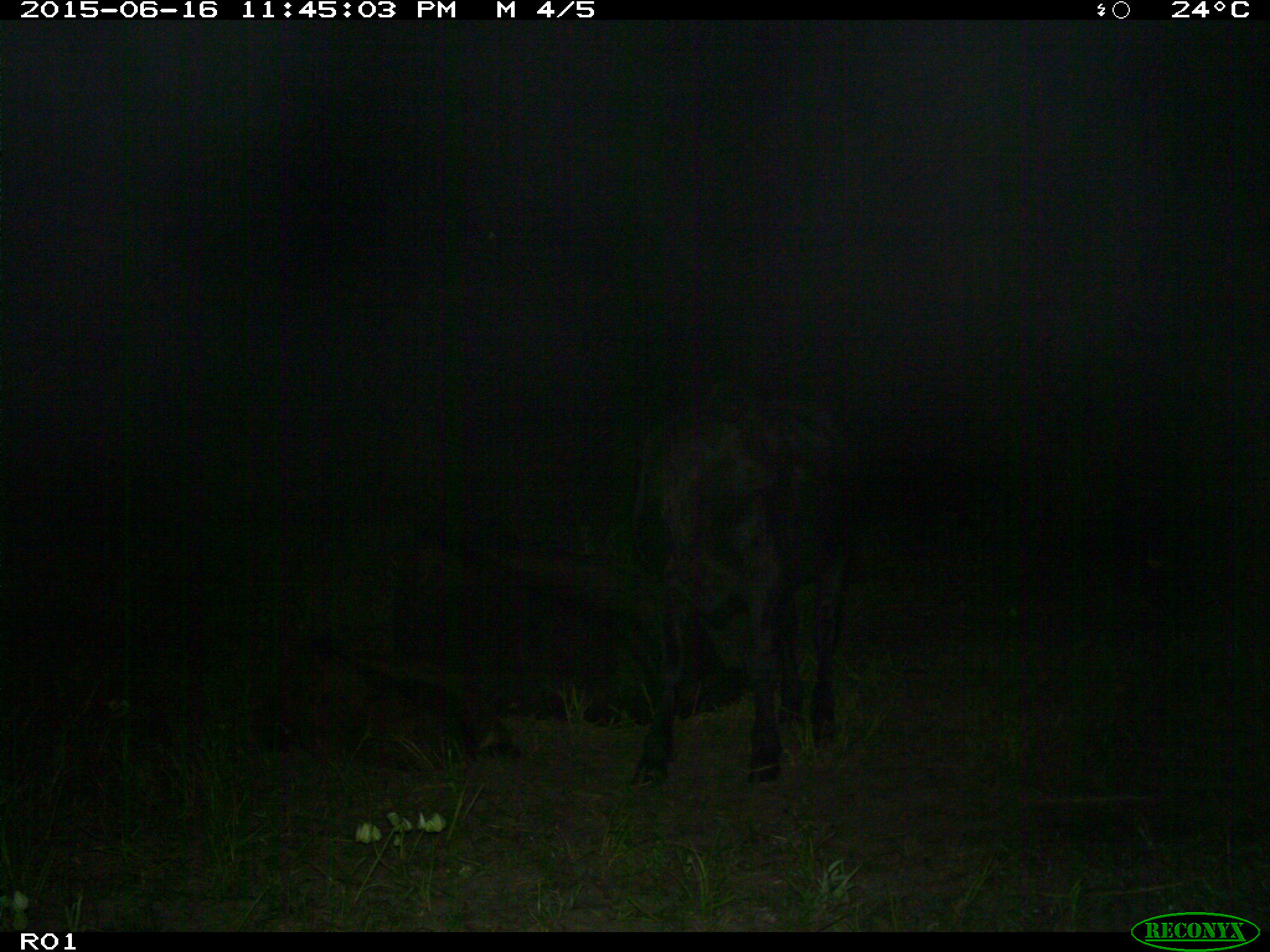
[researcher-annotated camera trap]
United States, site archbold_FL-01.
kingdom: Animalia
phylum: Chordata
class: Mammalia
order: Artiodactyla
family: Bovidae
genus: Bos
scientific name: Bos taurus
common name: domestic cow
Bos taurus (domestic cow).